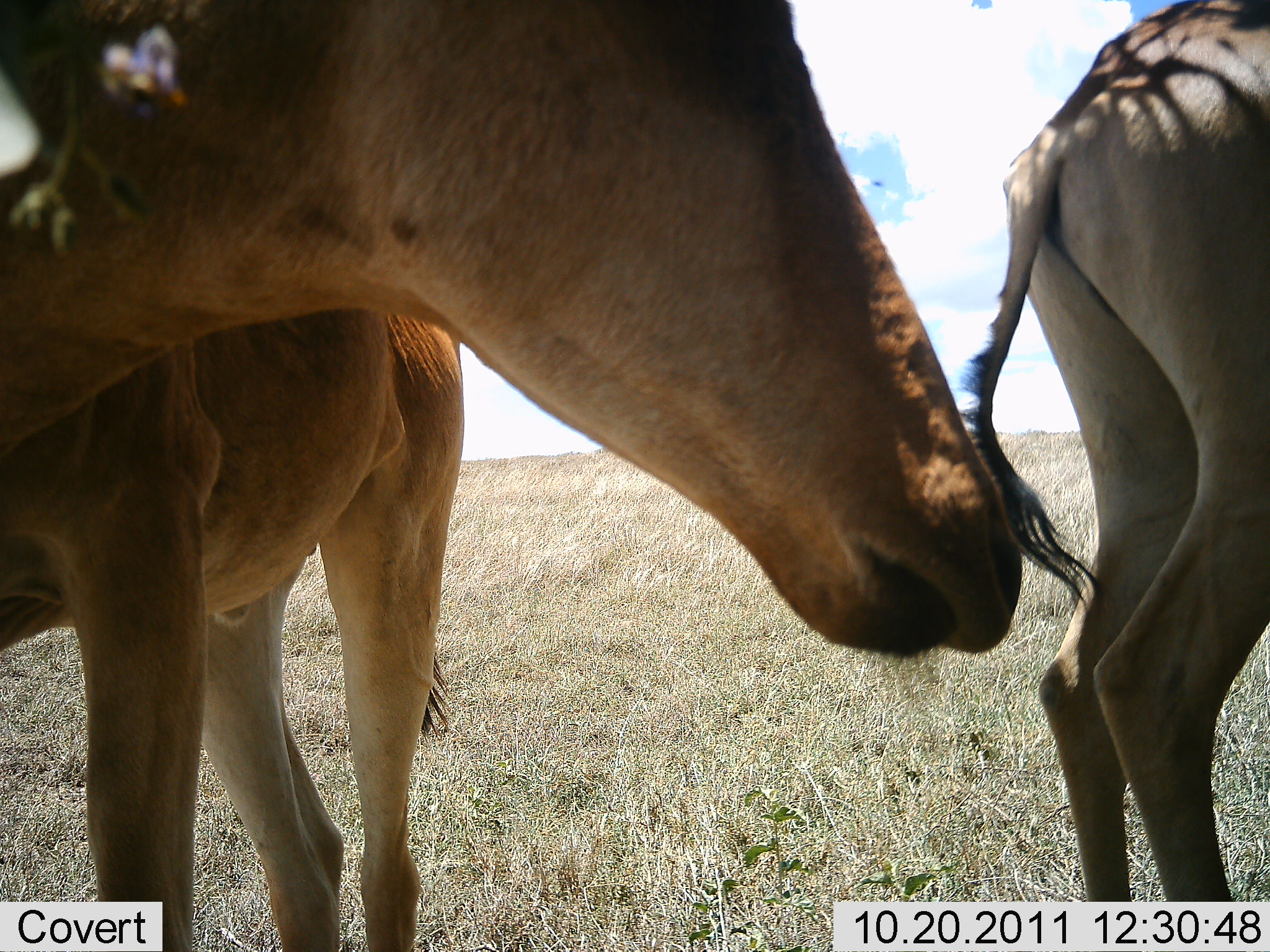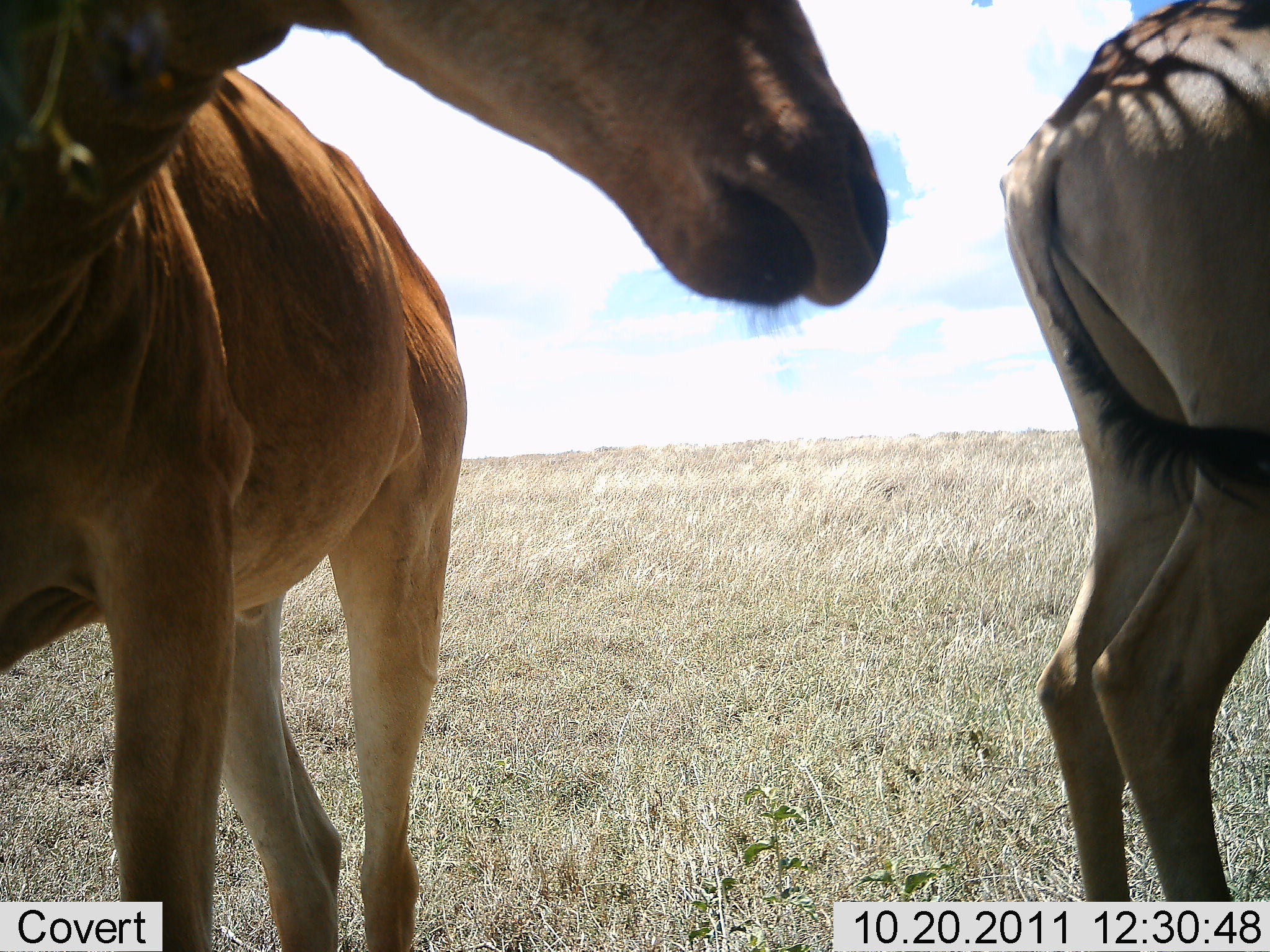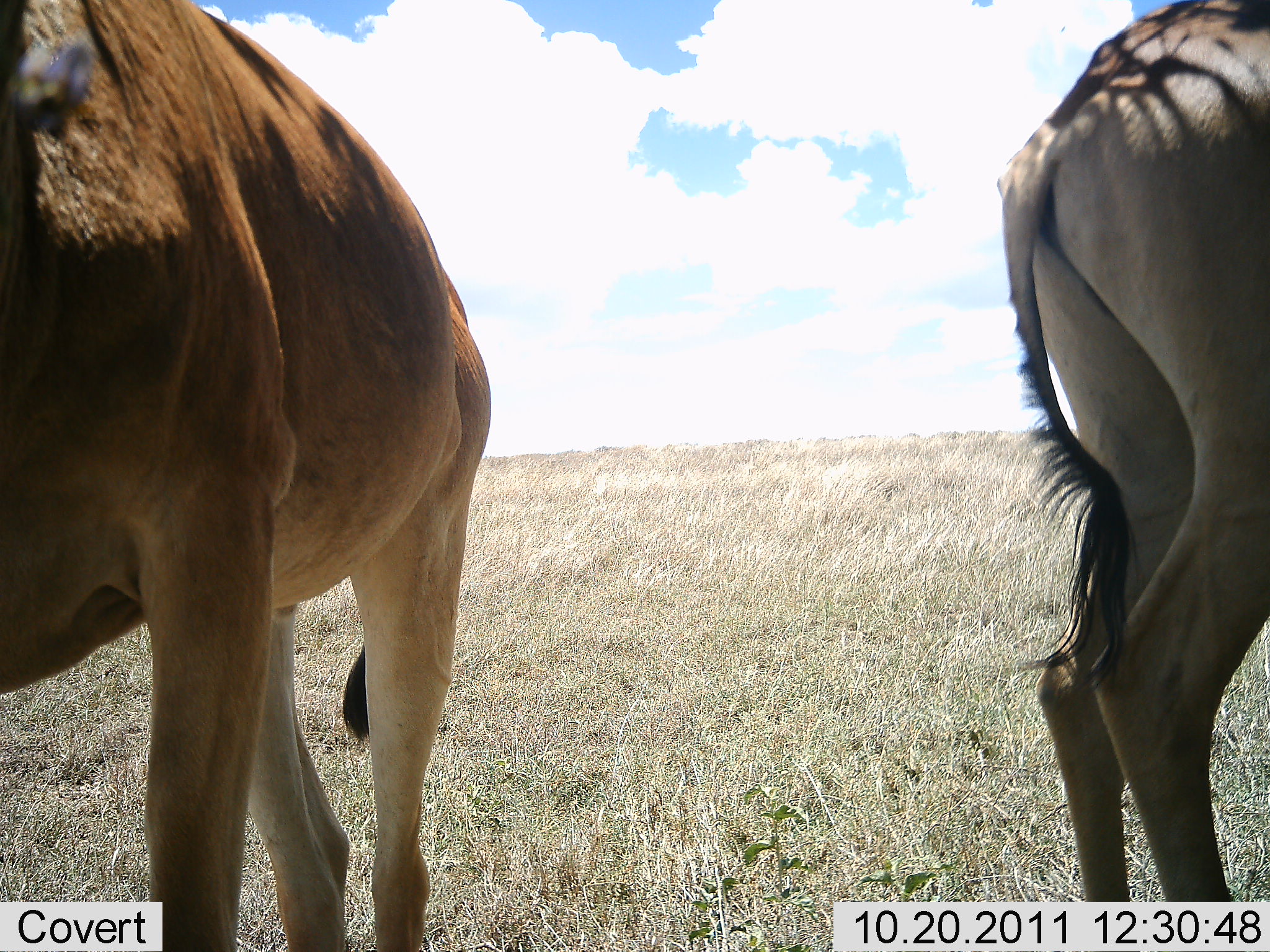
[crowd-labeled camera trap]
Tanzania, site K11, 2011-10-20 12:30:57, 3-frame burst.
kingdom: Animalia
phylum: Chordata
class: Mammalia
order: Artiodactyla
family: Bovidae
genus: Alcelaphus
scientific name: Alcelaphus buselaphus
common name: hartebeest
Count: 2.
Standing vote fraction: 93%.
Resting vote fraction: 7%.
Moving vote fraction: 14%.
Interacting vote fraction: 7%.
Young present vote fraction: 0%.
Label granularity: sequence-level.